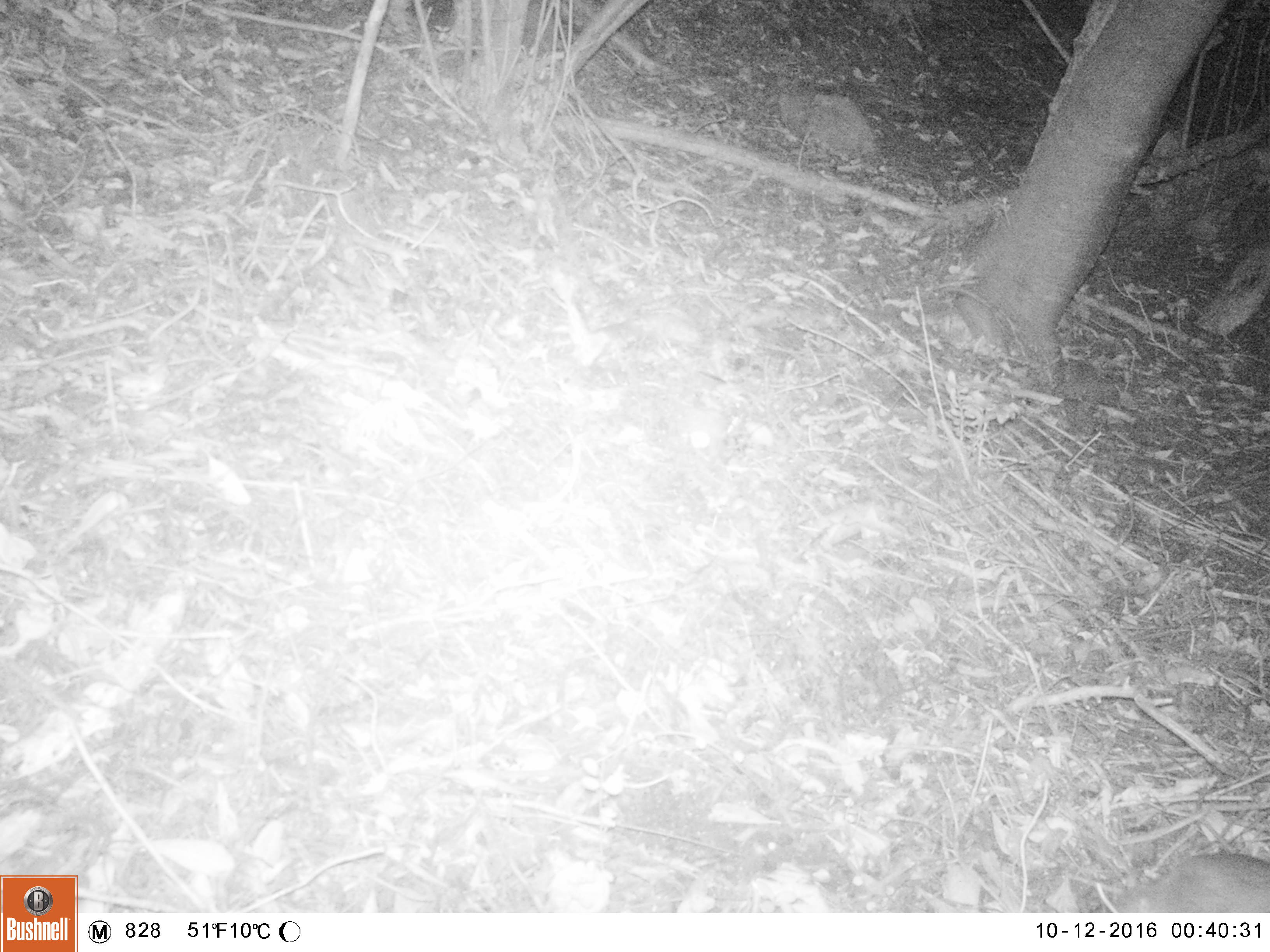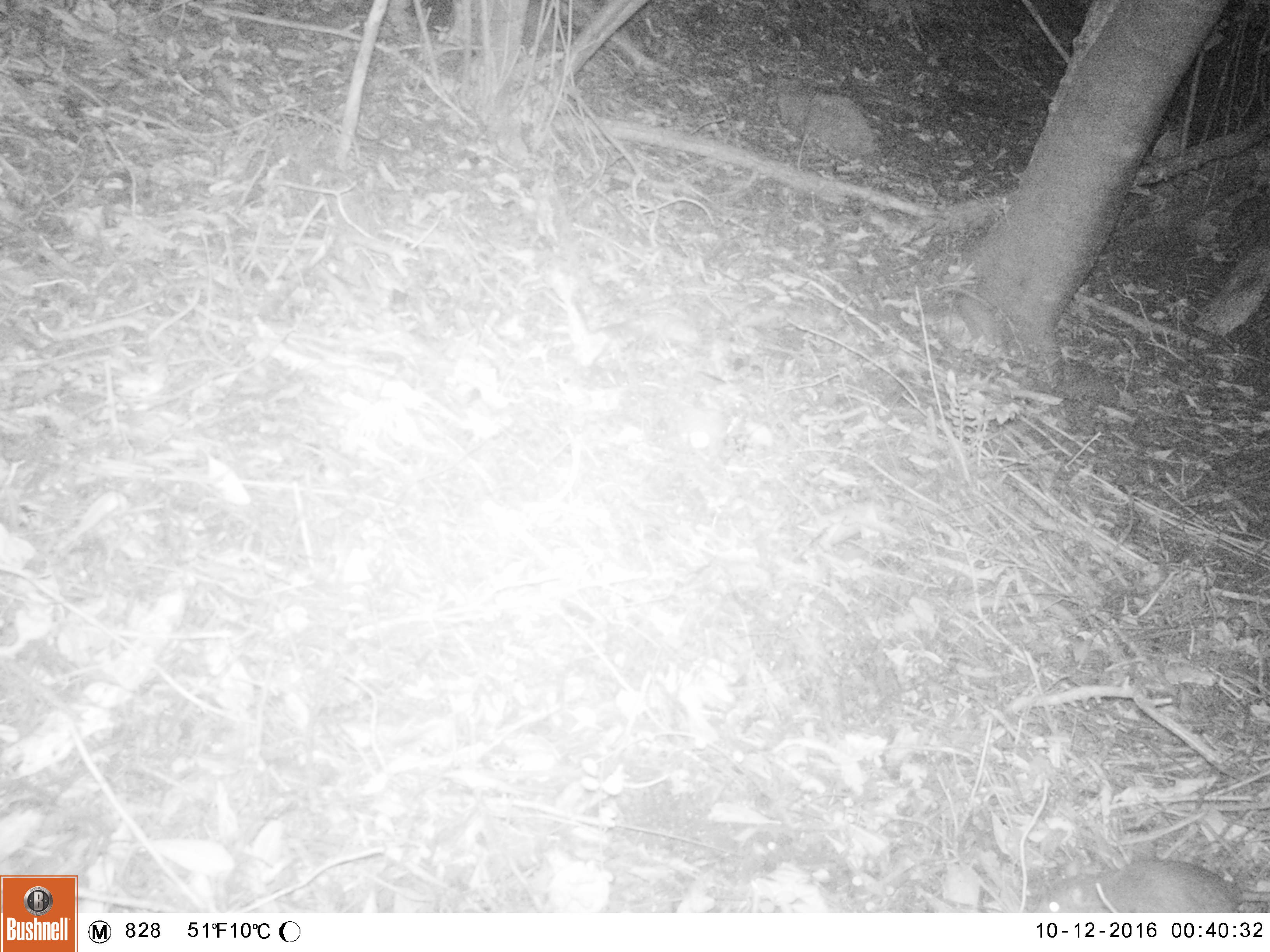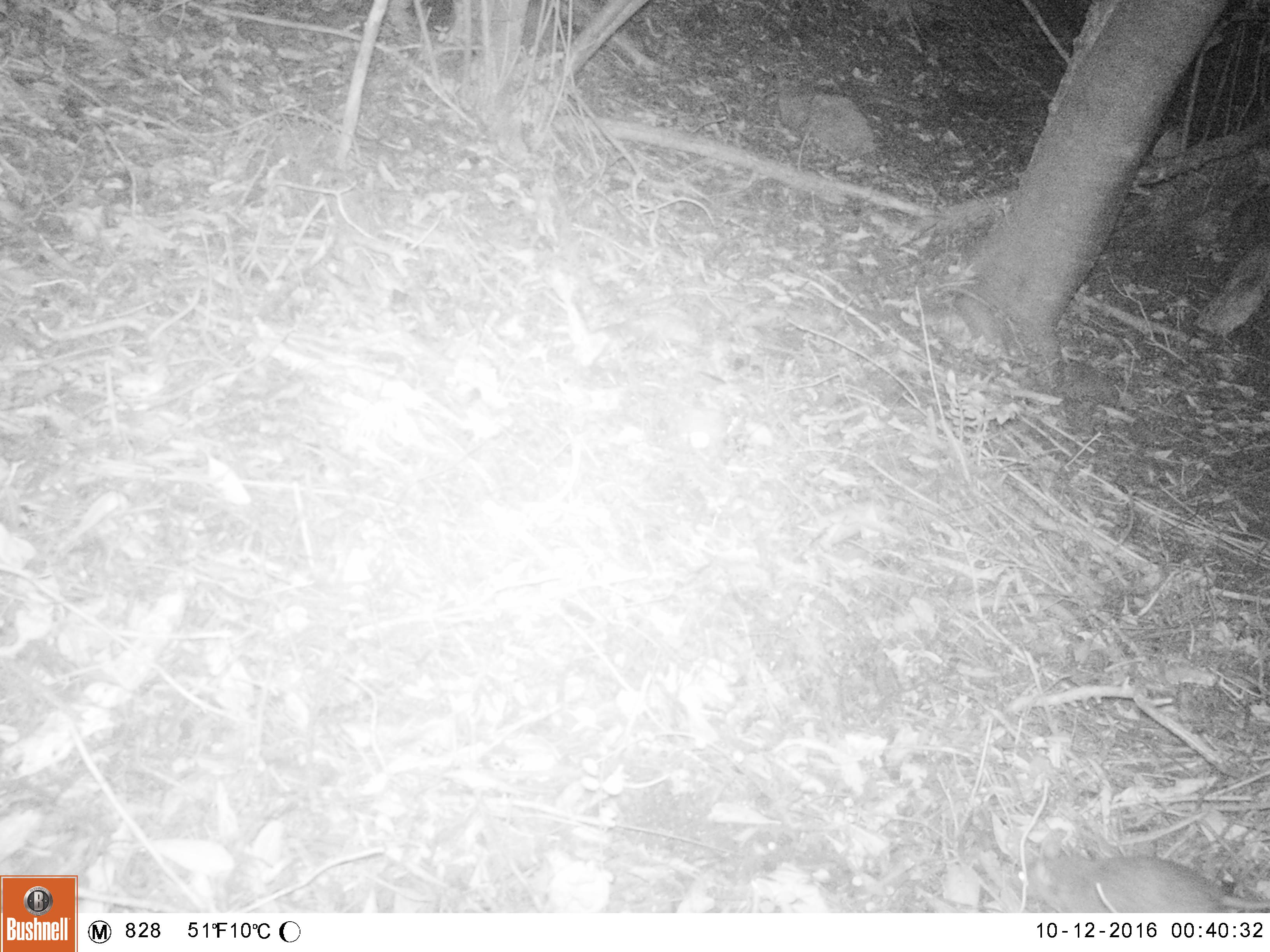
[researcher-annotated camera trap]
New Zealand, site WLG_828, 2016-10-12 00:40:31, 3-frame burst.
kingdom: Animalia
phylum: Chordata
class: Mammalia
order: Rodentia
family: Muridae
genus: Rattus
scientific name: Rattus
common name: rat